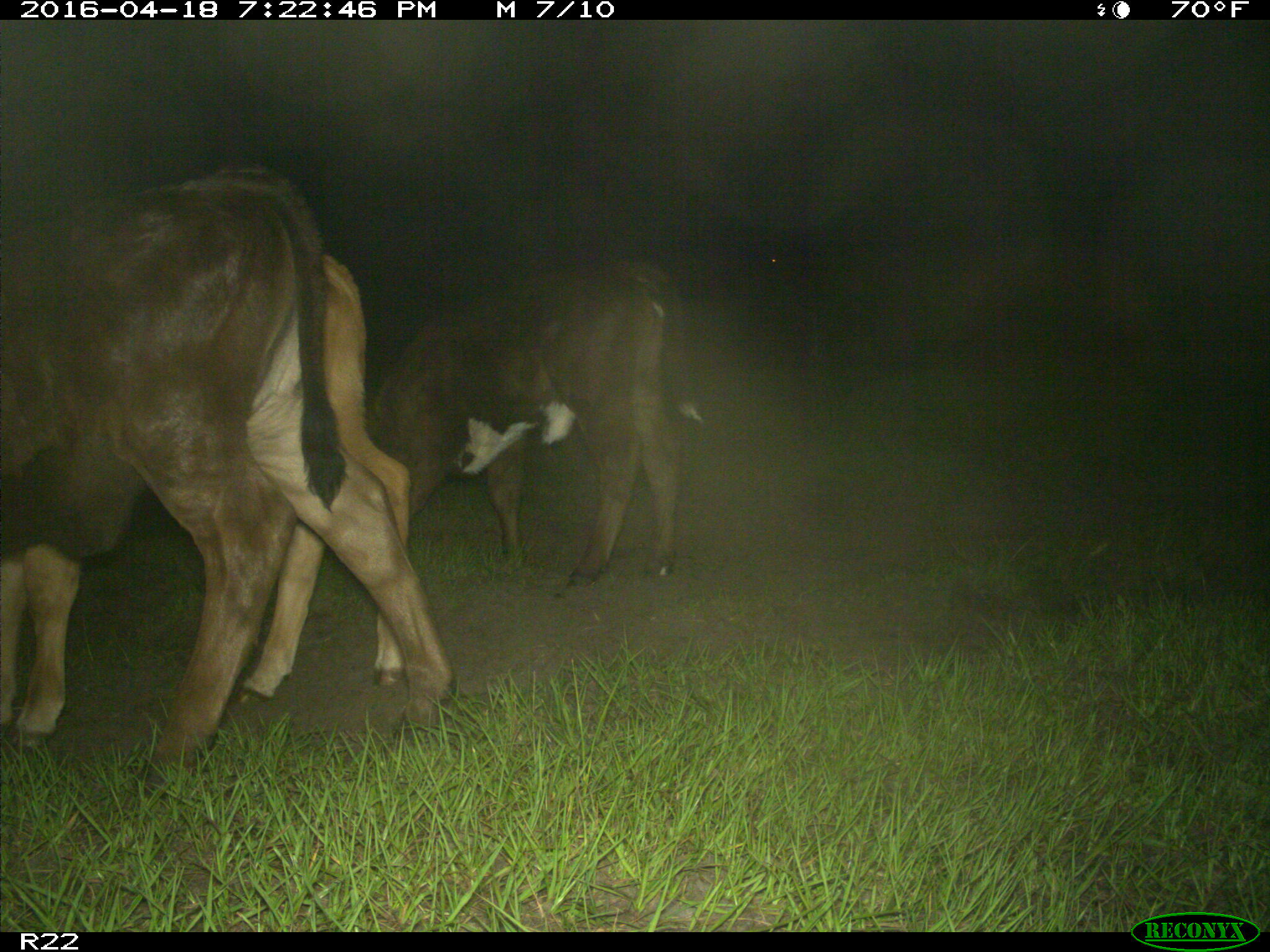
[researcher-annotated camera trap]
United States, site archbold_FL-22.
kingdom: Animalia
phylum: Chordata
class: Mammalia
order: Artiodactyla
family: Bovidae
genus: Bos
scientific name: Bos taurus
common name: domestic cow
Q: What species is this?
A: Bos taurus (domestic cow).